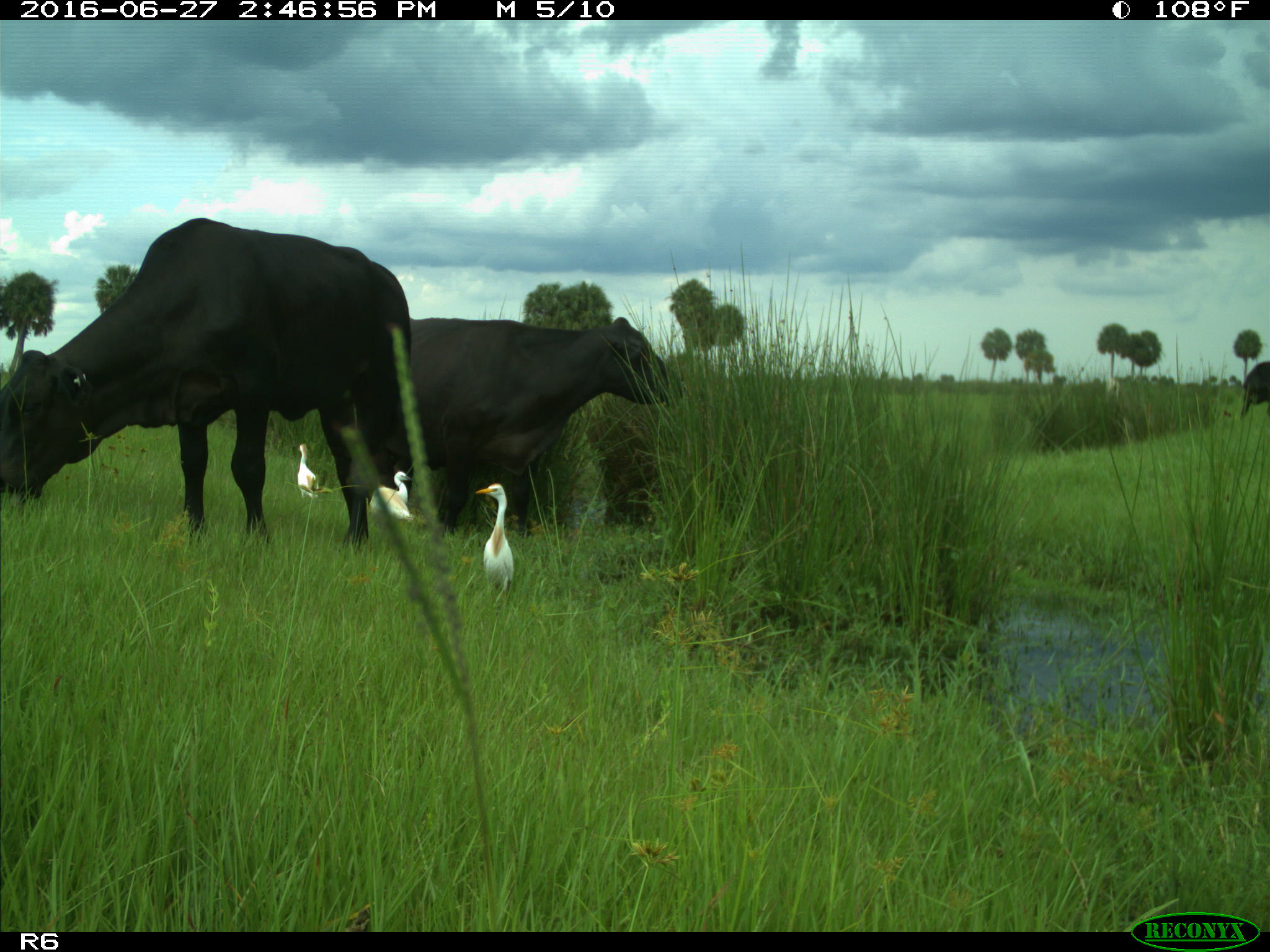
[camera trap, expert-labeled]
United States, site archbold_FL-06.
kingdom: Animalia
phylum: Chordata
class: Mammalia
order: Artiodactyla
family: Bovidae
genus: Bos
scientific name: Bos taurus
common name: domestic cow